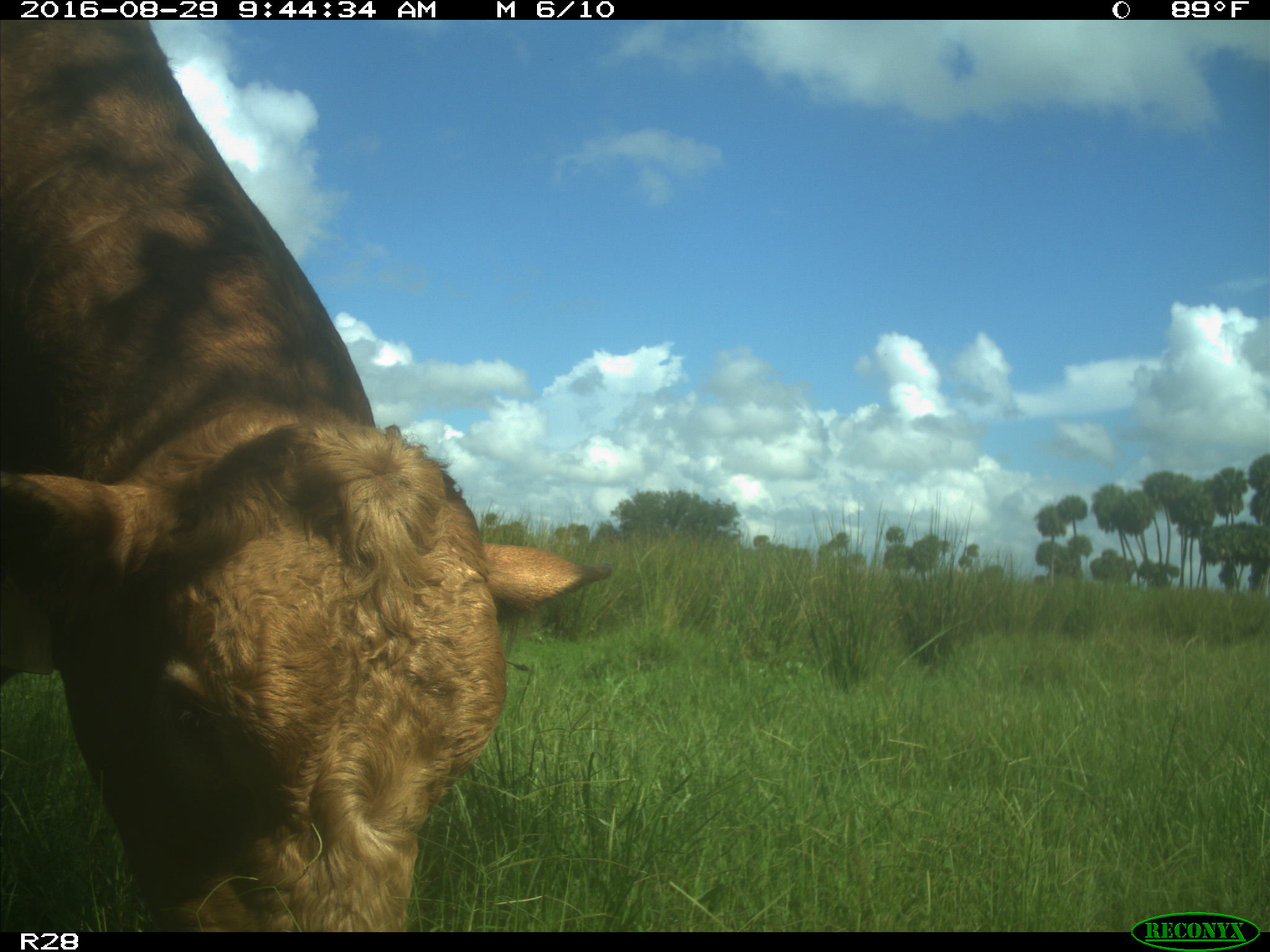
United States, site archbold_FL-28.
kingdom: Animalia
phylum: Chordata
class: Mammalia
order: Artiodactyla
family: Bovidae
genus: Bos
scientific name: Bos taurus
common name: domestic cow